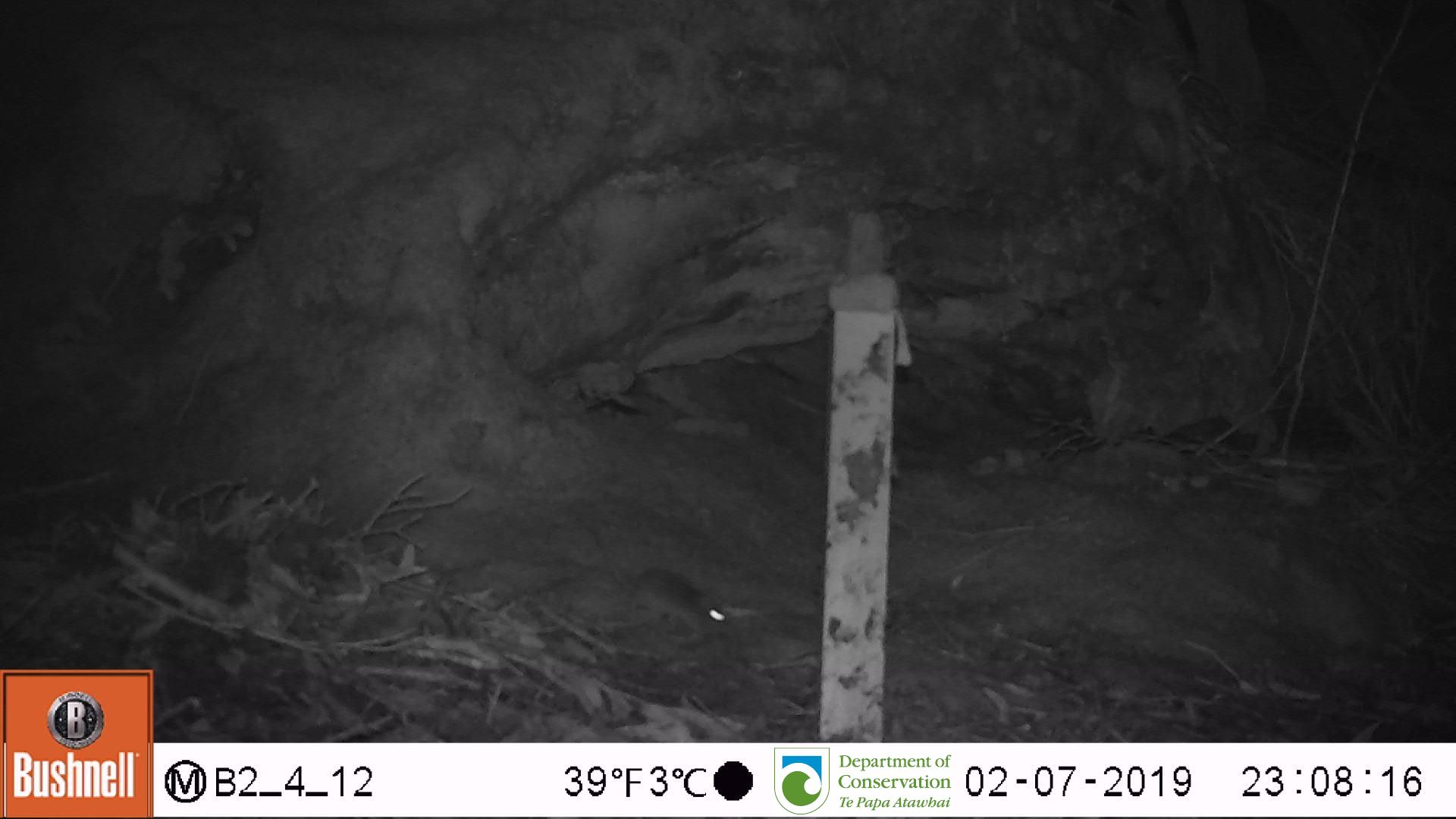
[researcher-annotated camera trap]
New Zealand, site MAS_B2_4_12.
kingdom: Animalia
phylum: Chordata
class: Mammalia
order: Rodentia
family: Muridae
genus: Mus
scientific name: Mus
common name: mouse